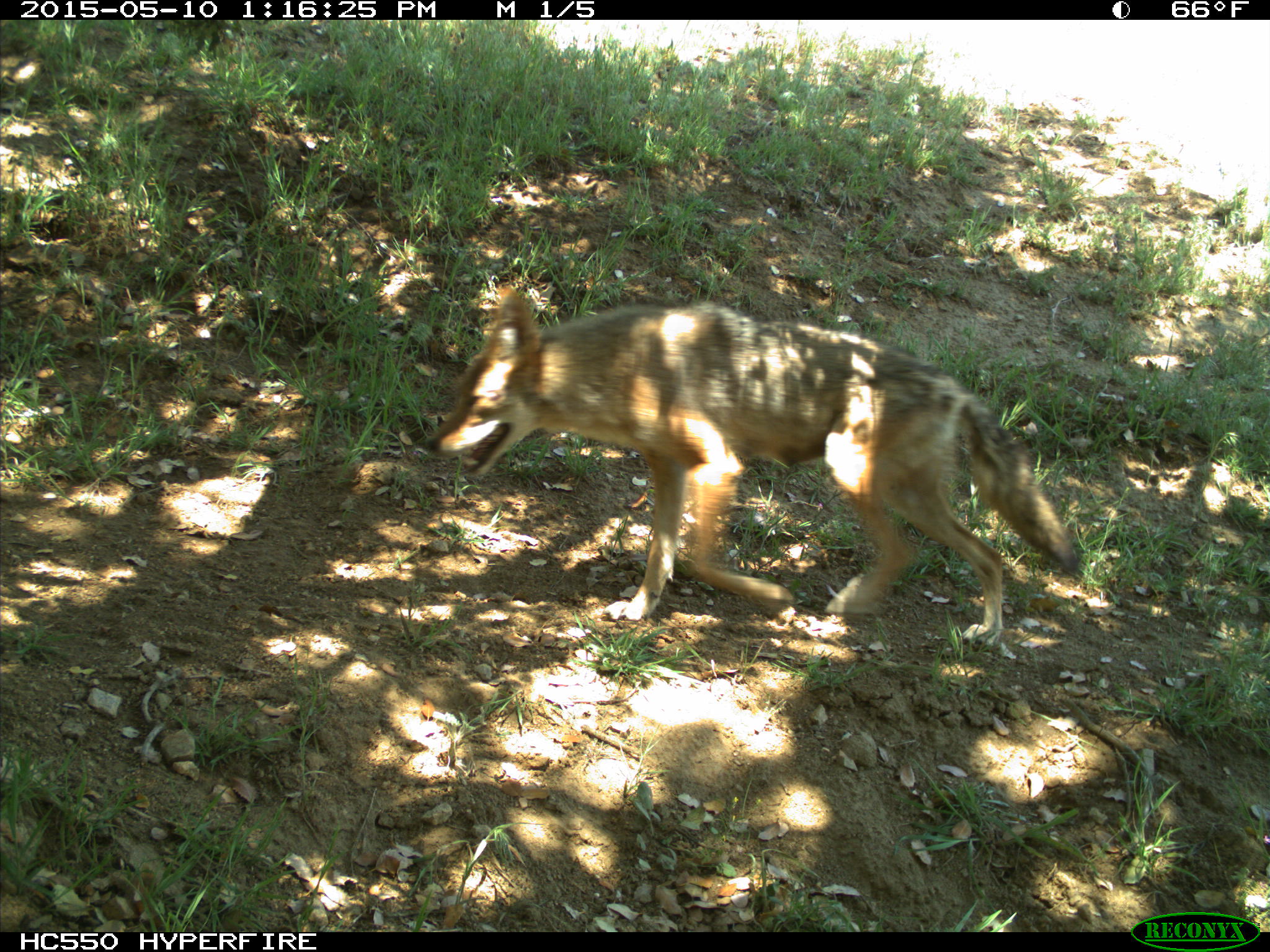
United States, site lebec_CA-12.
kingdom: Animalia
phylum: Chordata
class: Mammalia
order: Carnivora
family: Canidae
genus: Canis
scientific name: Canis latrans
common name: coyote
Canis latrans (coyote).